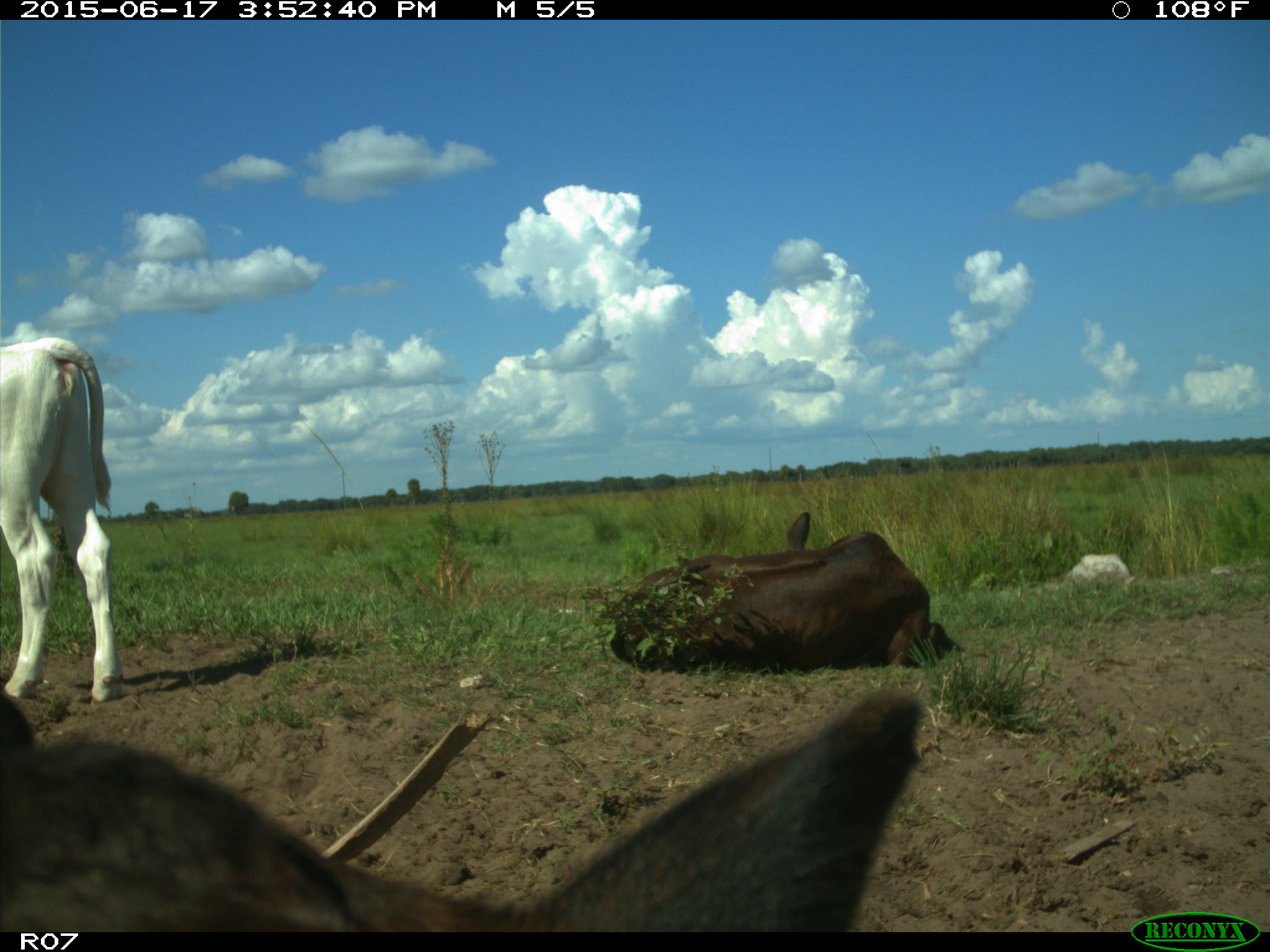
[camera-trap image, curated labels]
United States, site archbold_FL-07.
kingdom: Animalia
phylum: Chordata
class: Mammalia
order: Artiodactyla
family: Bovidae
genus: Bos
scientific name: Bos taurus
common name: domestic cow